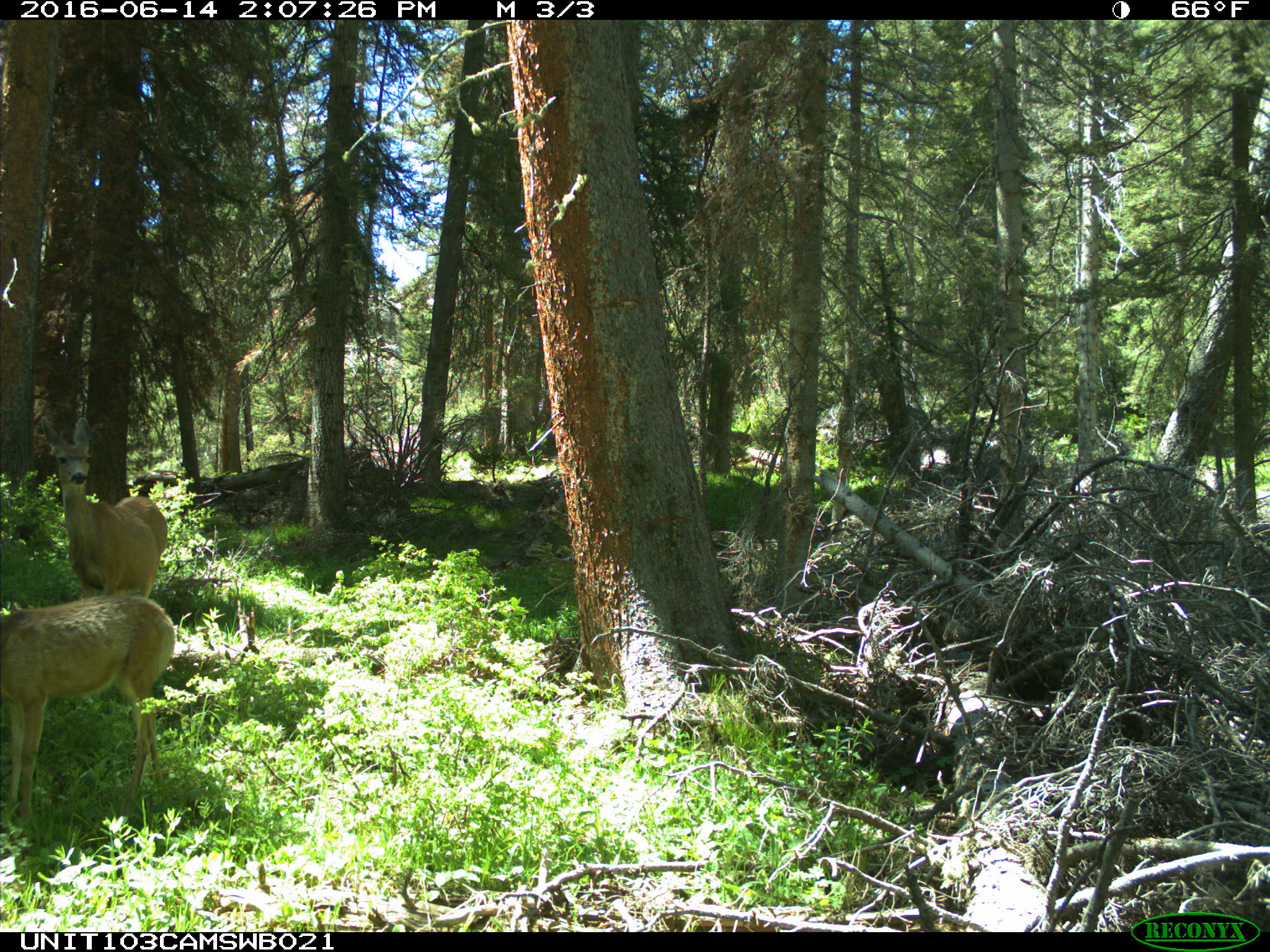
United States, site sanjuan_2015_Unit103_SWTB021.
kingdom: Animalia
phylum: Chordata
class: Mammalia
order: Artiodactyla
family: Cervidae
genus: Odocoileus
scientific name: Odocoileus hemionus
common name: mule deer